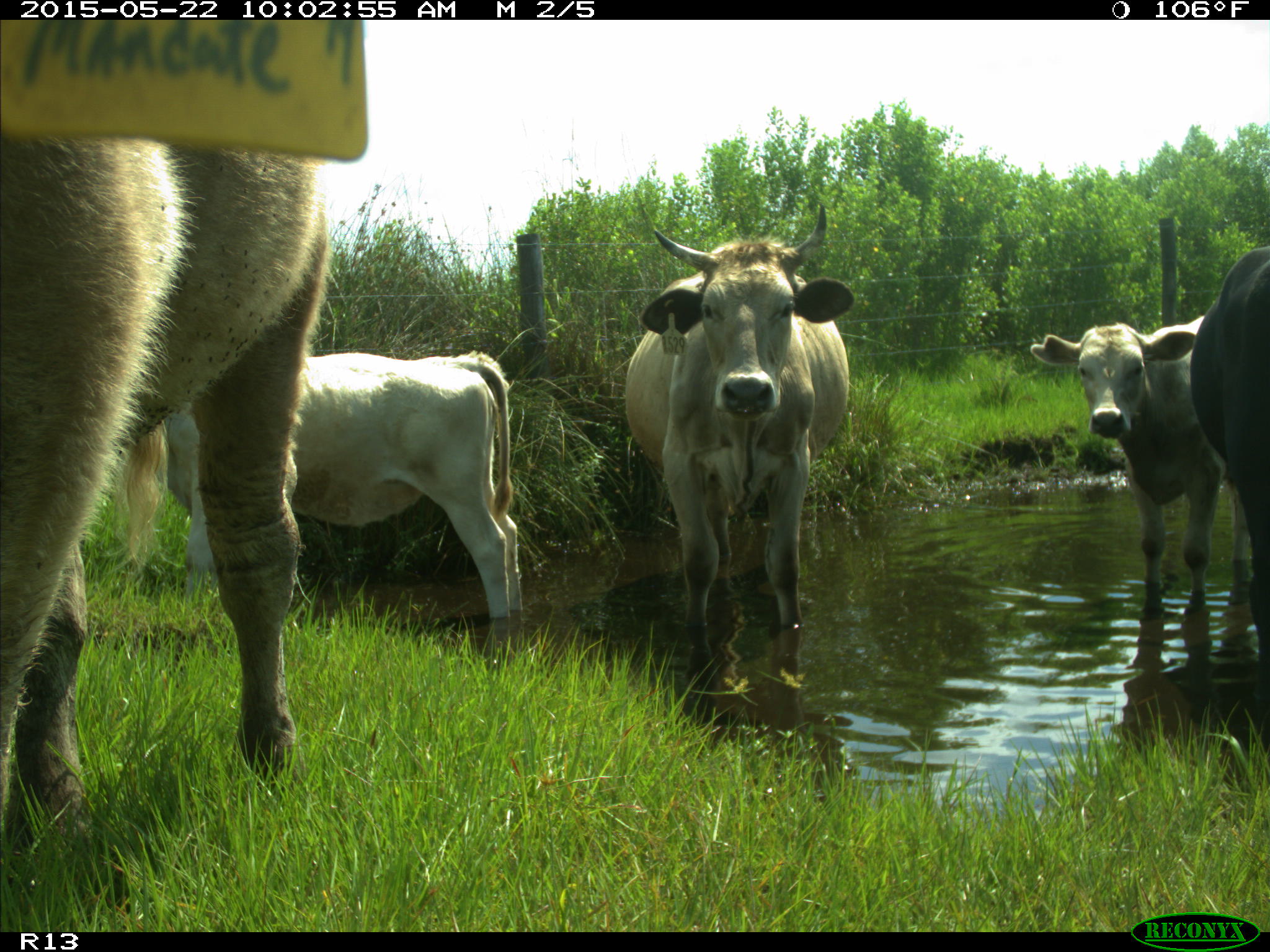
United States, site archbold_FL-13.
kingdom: Animalia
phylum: Chordata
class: Mammalia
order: Artiodactyla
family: Bovidae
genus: Bos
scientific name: Bos taurus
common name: domestic cow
Bos taurus (domestic cow).